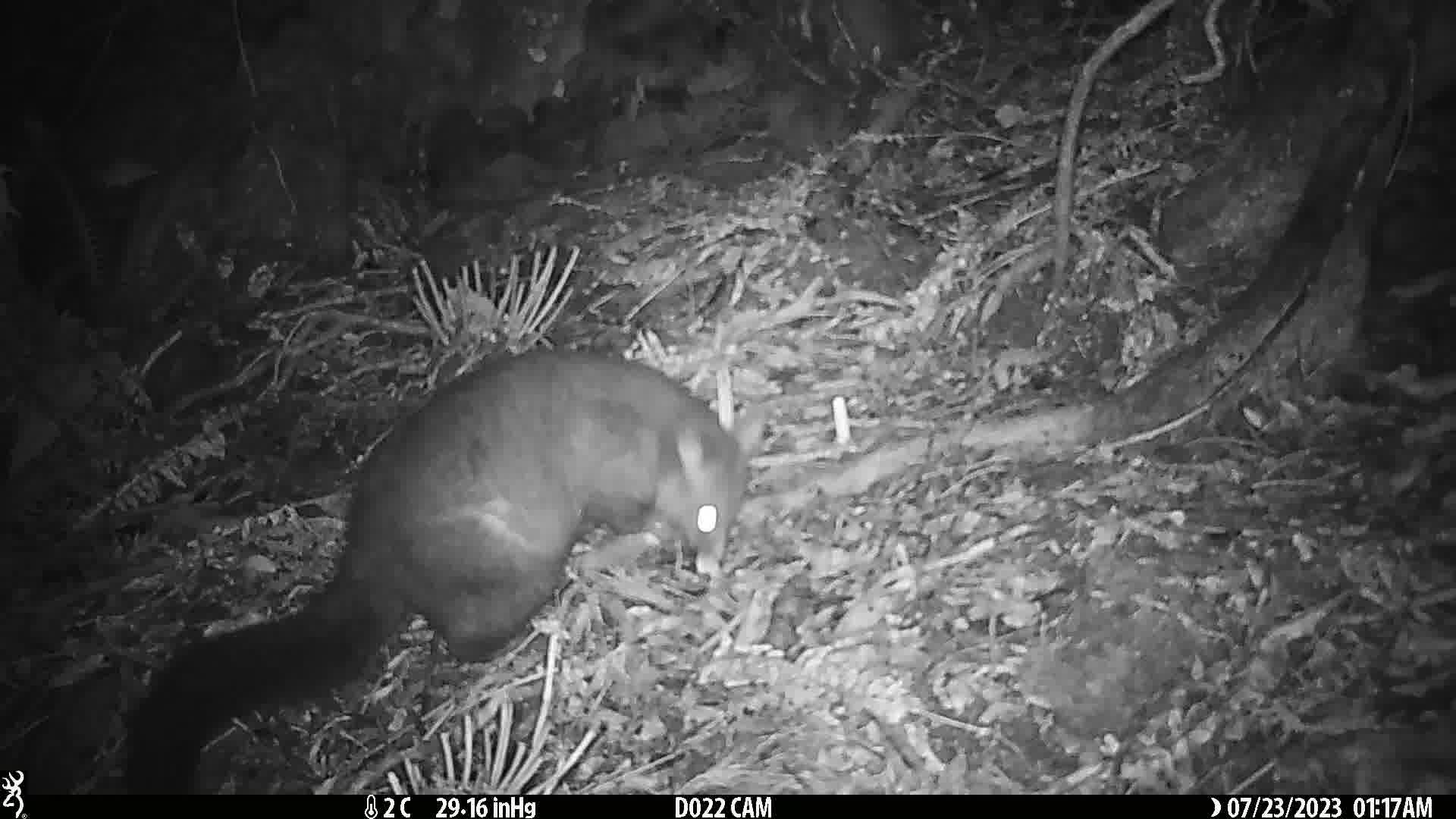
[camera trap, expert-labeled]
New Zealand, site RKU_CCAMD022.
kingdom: Animalia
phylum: Chordata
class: Mammalia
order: Diprotodontia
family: Phalangeridae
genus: Trichosurus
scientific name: Trichosurus vulpecula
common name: common brushtail possum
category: possum